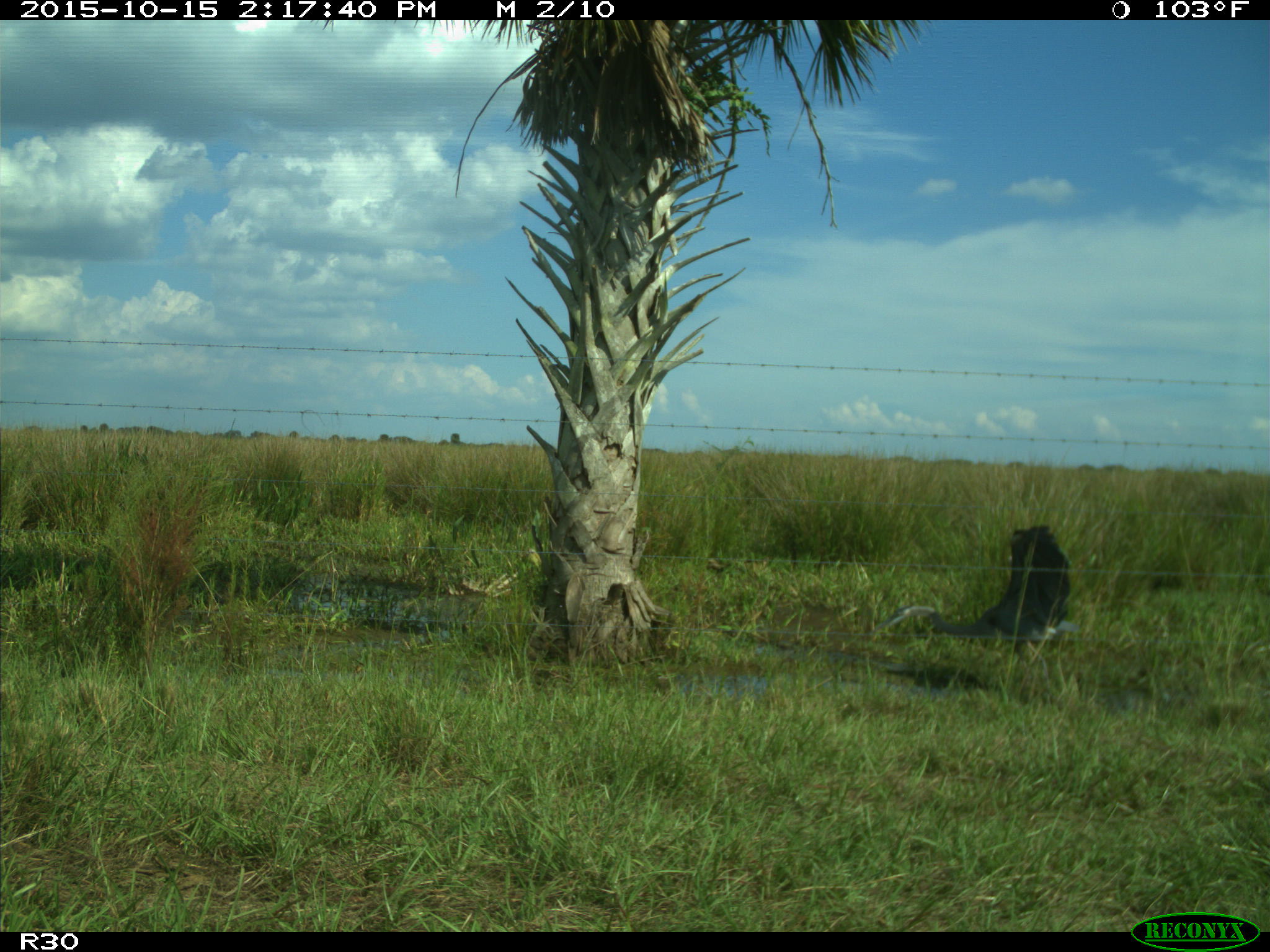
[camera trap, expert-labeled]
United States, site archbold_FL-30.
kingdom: Animalia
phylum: Chordata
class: Aves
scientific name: Aves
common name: birds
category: unidentified bird